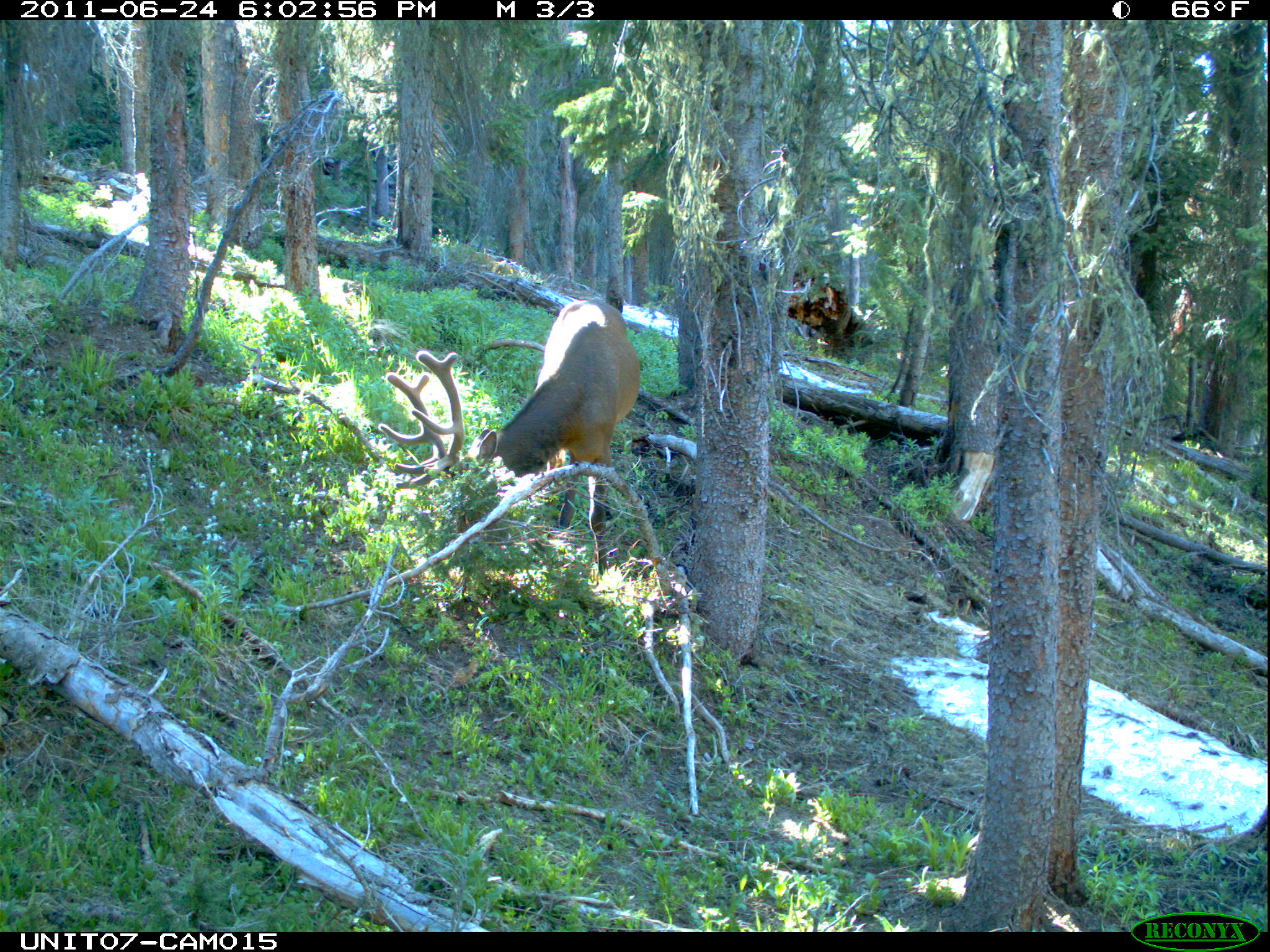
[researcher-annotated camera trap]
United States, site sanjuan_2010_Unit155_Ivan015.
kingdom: Animalia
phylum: Chordata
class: Mammalia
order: Artiodactyla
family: Cervidae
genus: Cervus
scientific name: Cervus elaphus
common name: red deer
Cervus elaphus (red deer).